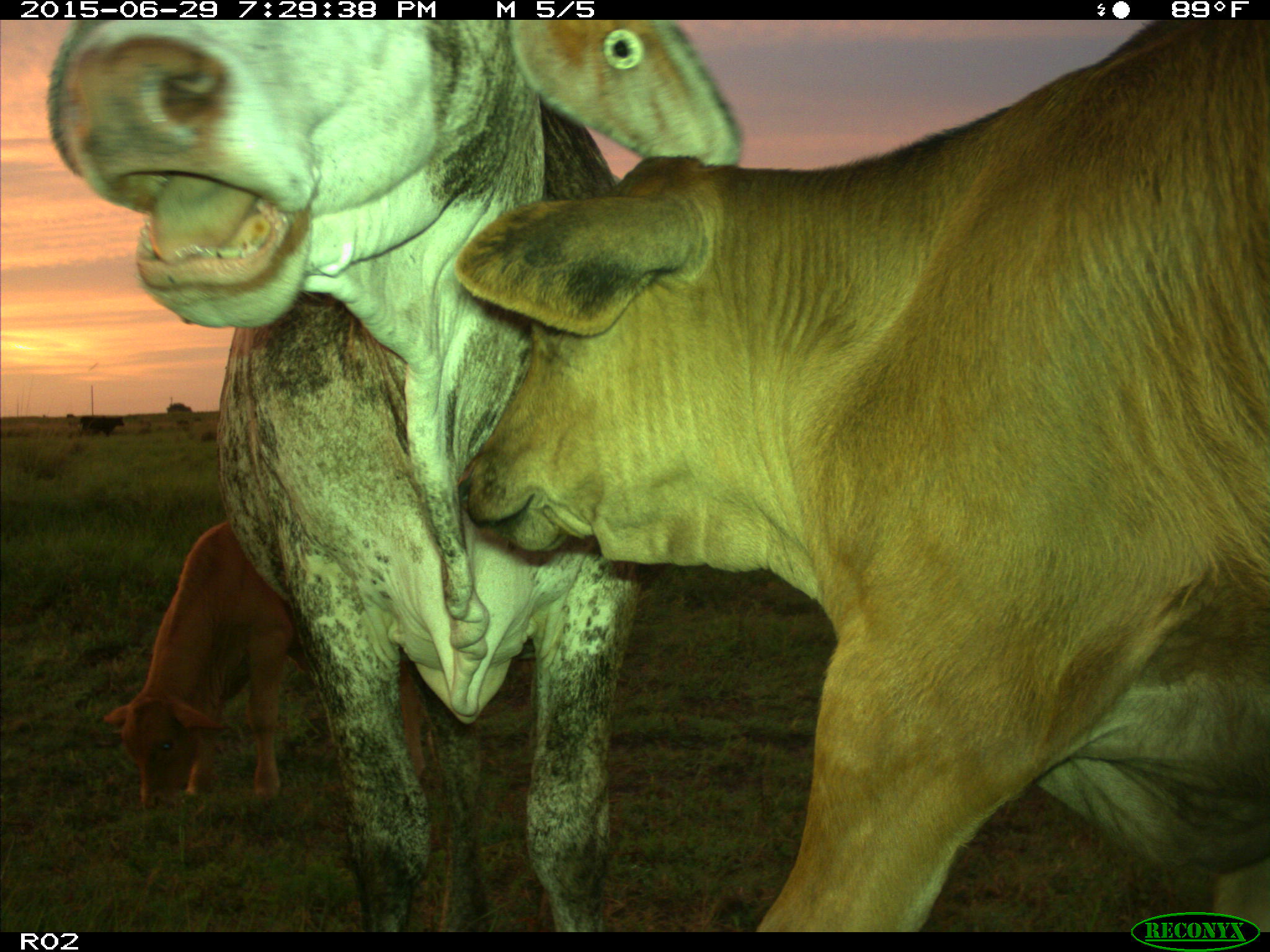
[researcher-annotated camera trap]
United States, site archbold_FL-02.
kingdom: Animalia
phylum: Chordata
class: Mammalia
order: Artiodactyla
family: Bovidae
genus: Bos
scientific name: Bos taurus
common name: domestic cow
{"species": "Bos taurus (domestic cow)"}